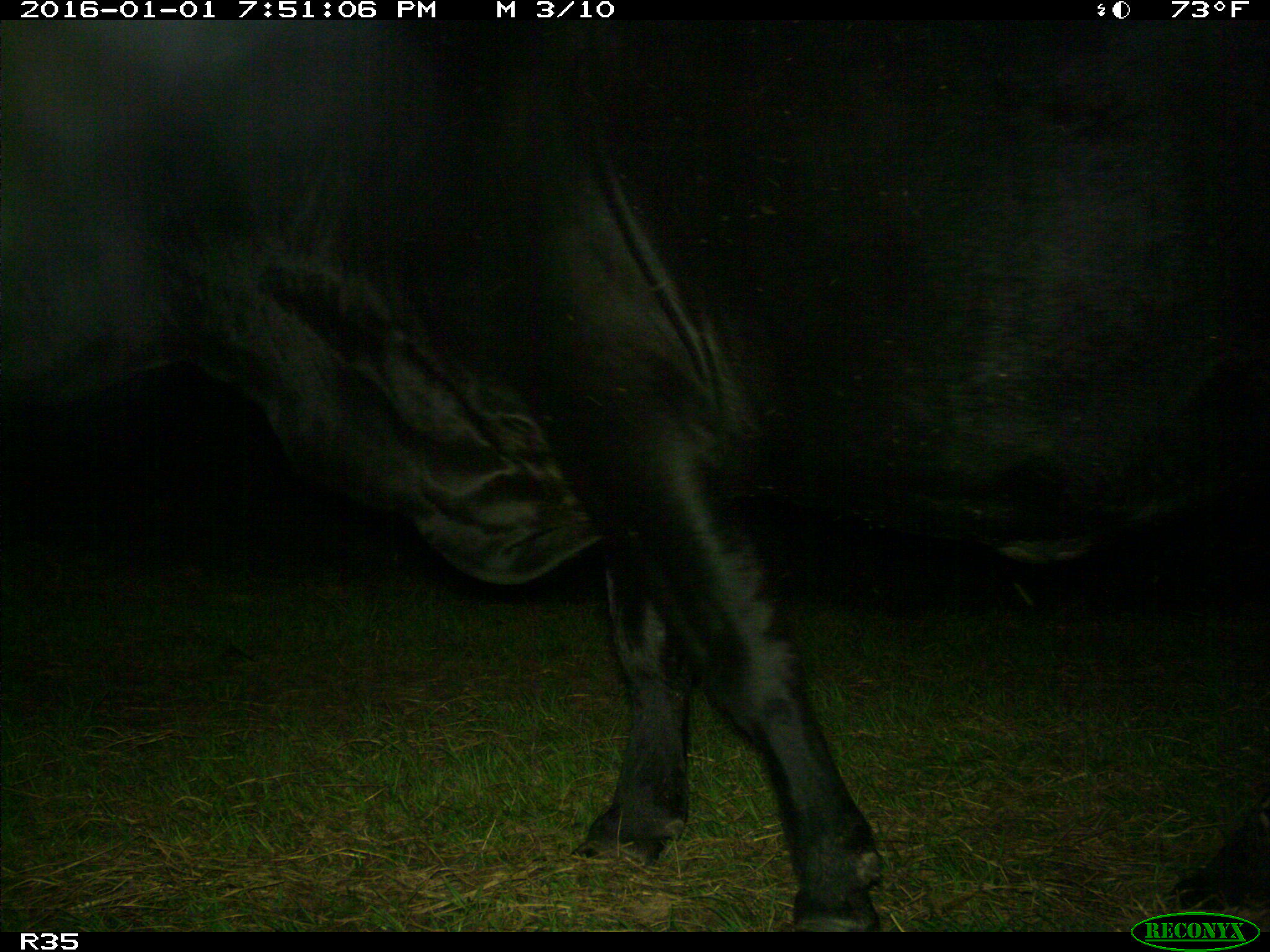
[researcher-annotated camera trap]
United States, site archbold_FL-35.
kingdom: Animalia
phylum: Chordata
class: Mammalia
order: Artiodactyla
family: Bovidae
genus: Bos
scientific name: Bos taurus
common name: domestic cow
Bos taurus (domestic cow).